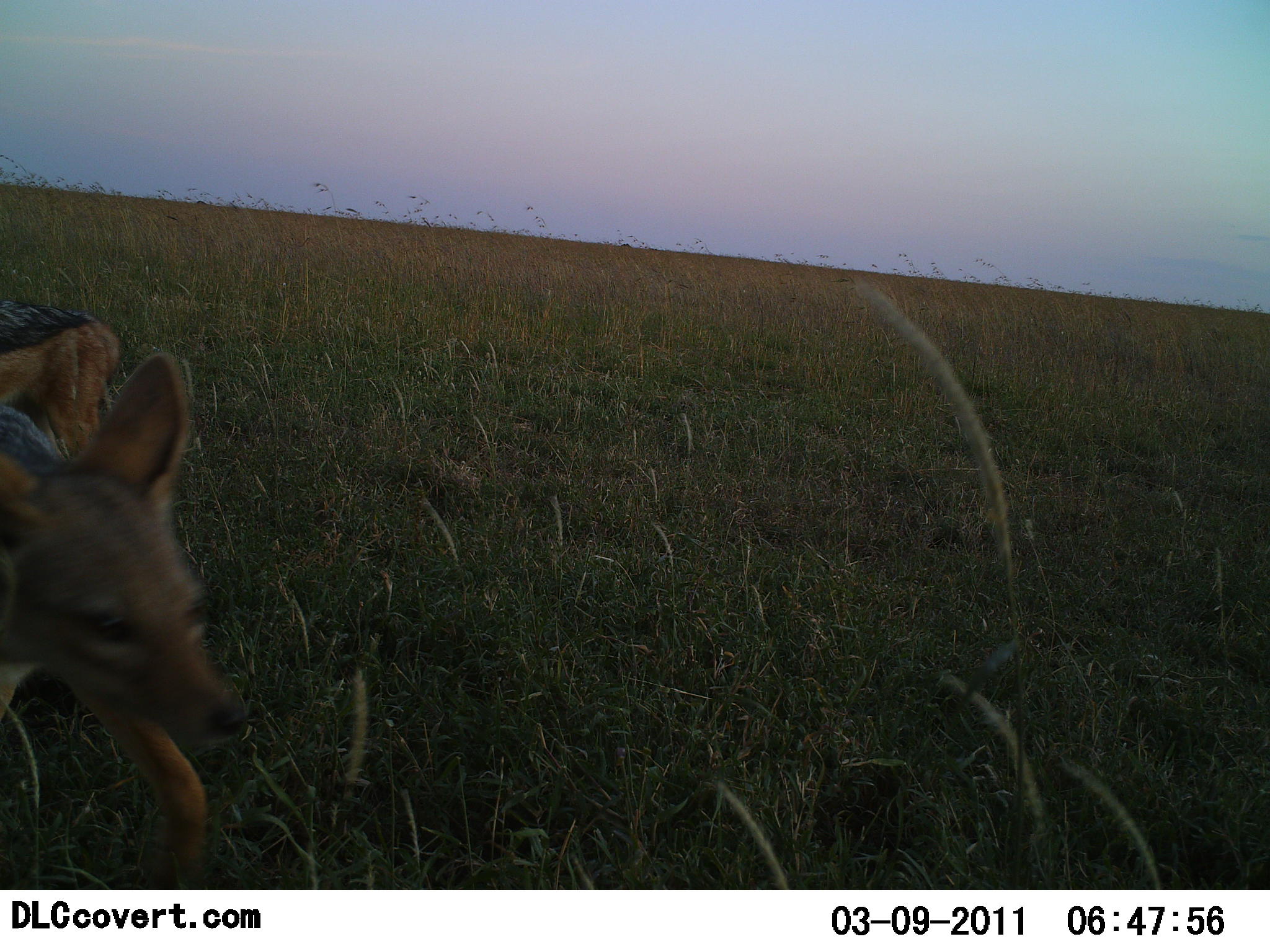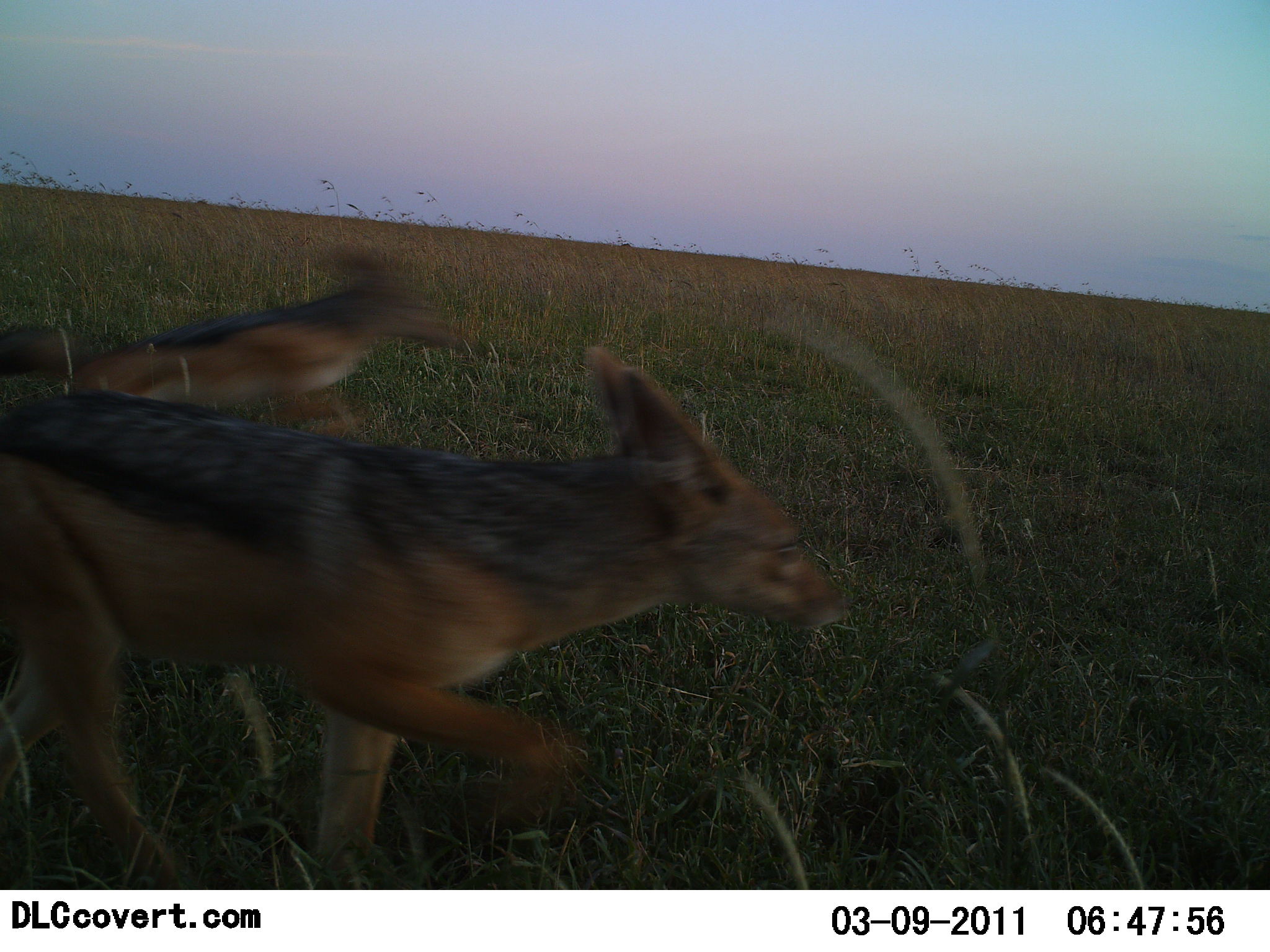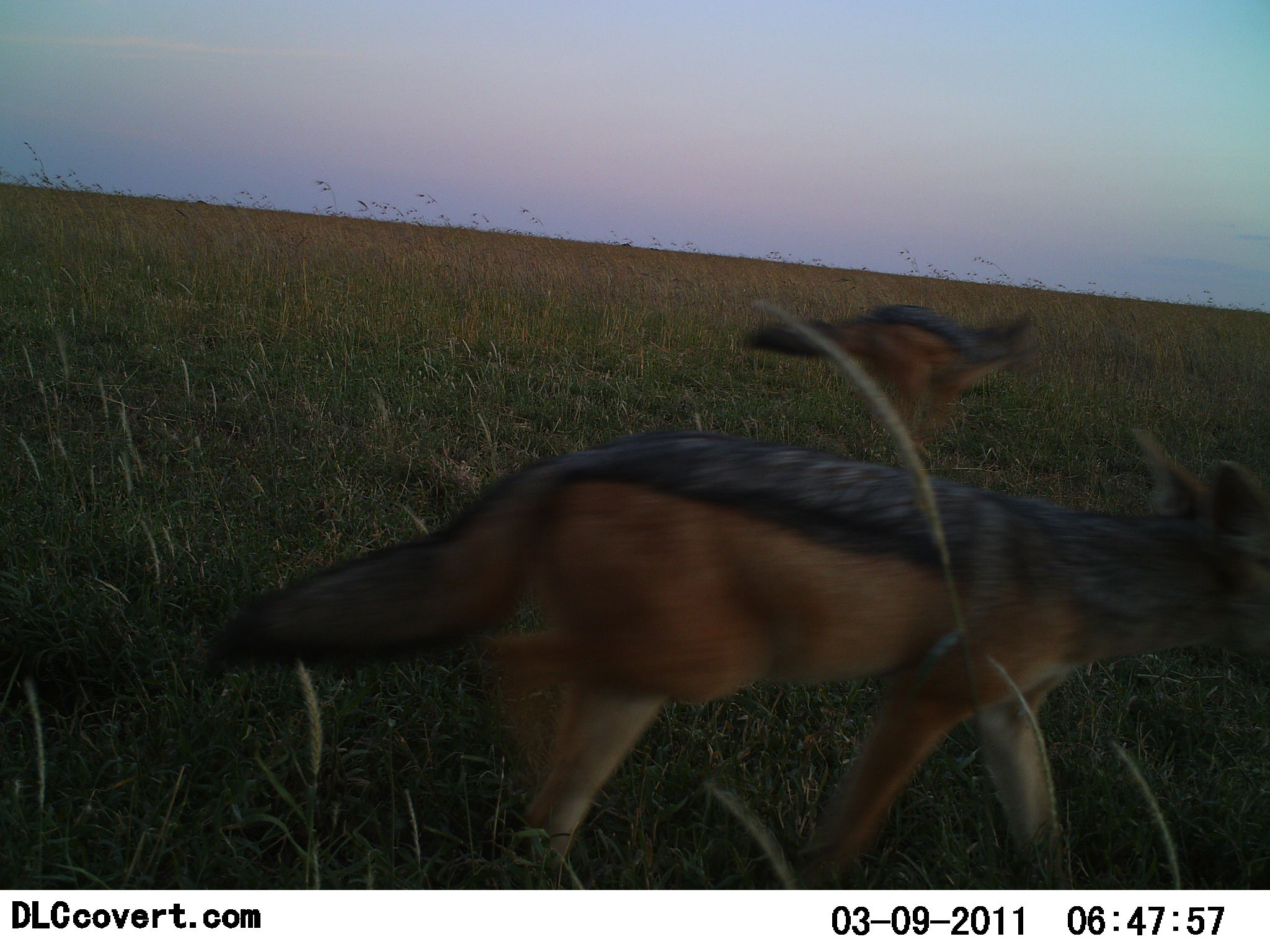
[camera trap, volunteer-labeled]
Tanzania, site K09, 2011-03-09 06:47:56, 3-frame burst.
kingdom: Animalia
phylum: Chordata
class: Mammalia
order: Carnivora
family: Canidae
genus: Lupulella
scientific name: Lupulella mesomelas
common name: black-backed jackal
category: jackal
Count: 2.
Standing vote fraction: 0%.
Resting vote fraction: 0%.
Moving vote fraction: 100%.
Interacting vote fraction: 0%.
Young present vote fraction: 0%.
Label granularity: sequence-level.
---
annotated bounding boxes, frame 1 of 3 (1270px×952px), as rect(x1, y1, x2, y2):
animal: rect(0, 352, 253, 889); rect(0, 298, 120, 458)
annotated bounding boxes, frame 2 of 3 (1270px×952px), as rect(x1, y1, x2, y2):
animal: rect(0, 345, 850, 891); rect(1, 250, 476, 433)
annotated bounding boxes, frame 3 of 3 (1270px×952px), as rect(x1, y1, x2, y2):
animal: rect(203, 426, 1268, 889); rect(740, 298, 1051, 444)